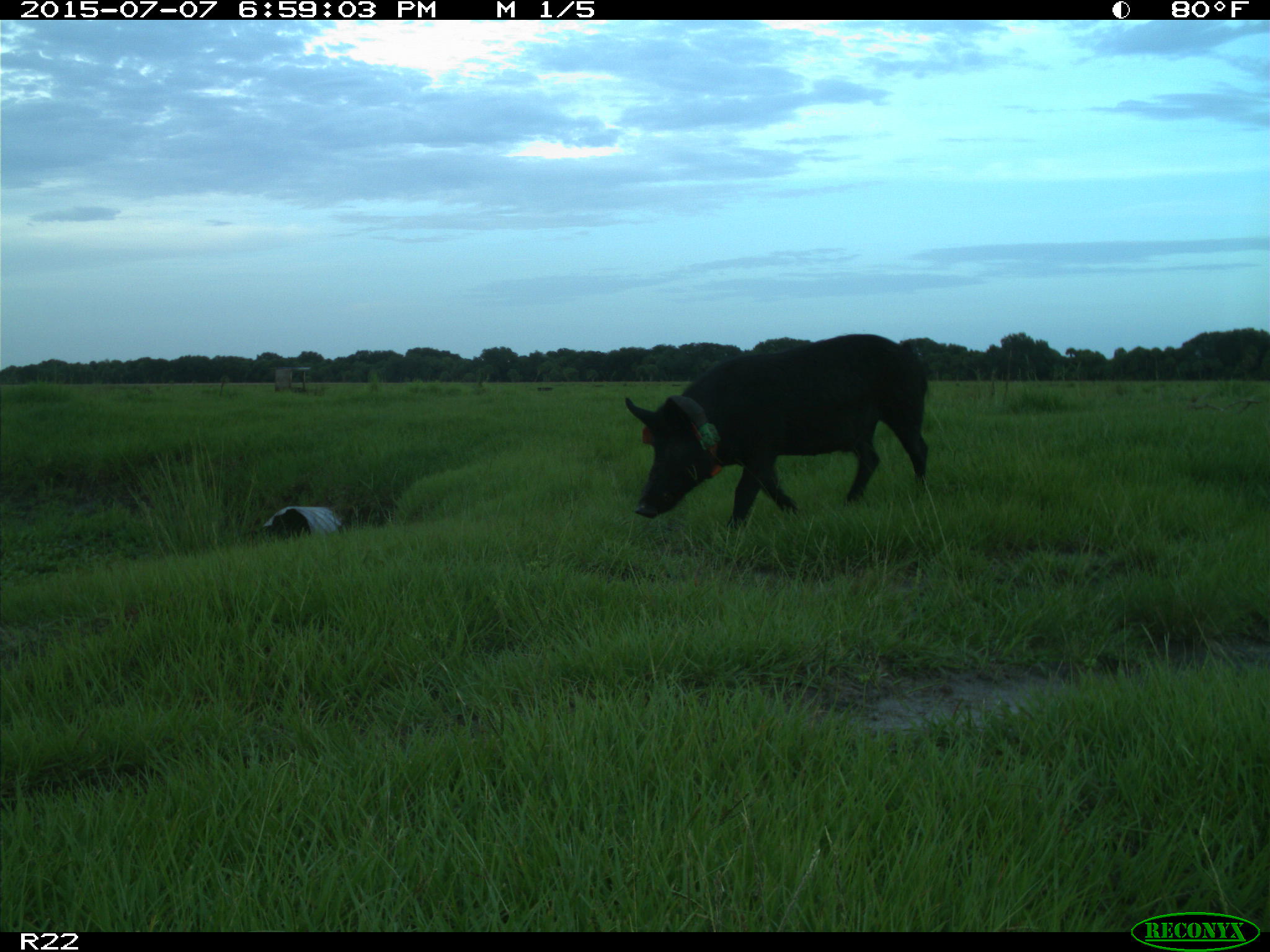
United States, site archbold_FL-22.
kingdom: Animalia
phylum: Chordata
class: Mammalia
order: Artiodactyla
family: Bovidae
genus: Bos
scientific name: Bos taurus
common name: domestic cow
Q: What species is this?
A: Bos taurus (domestic cow).